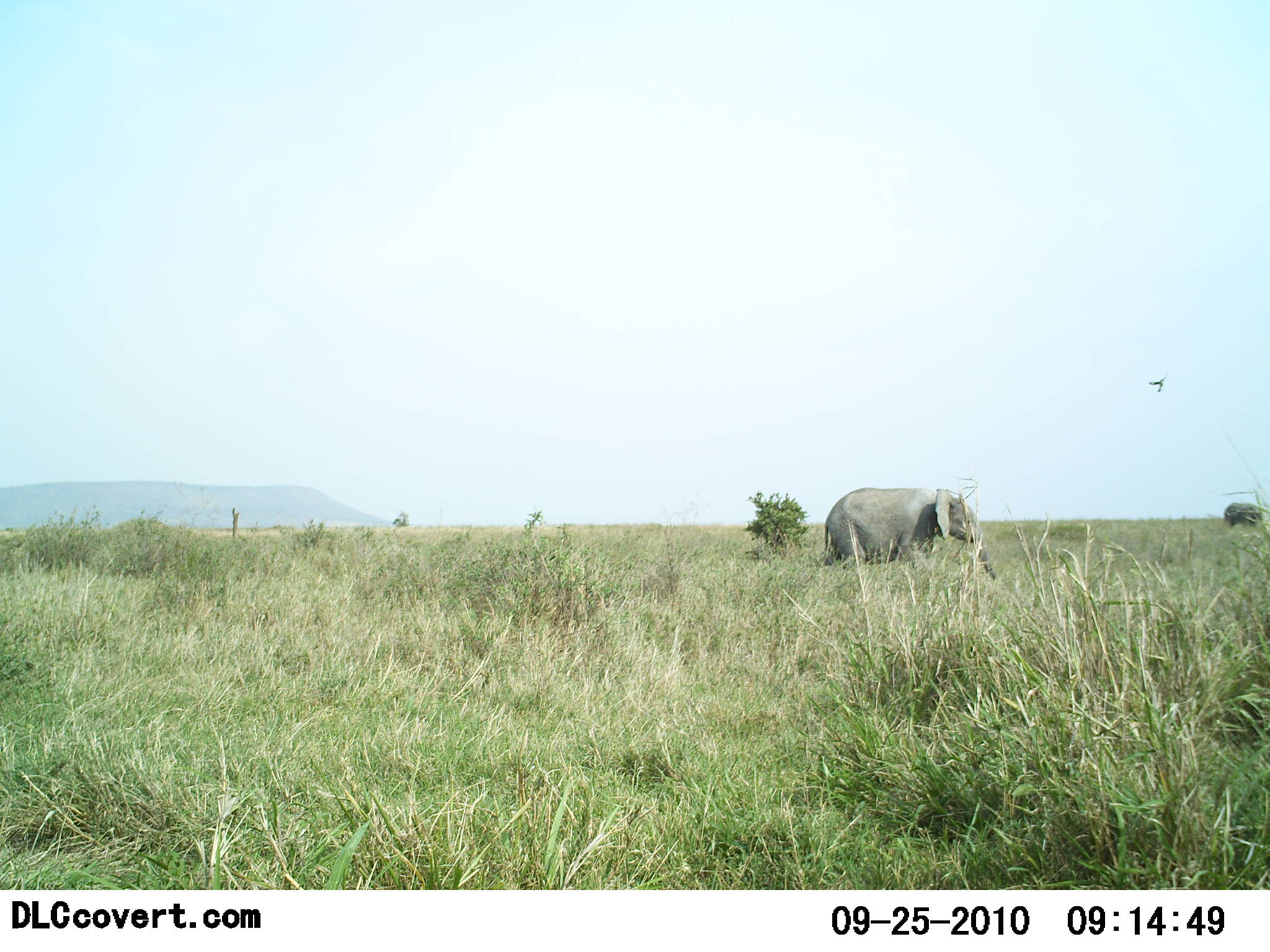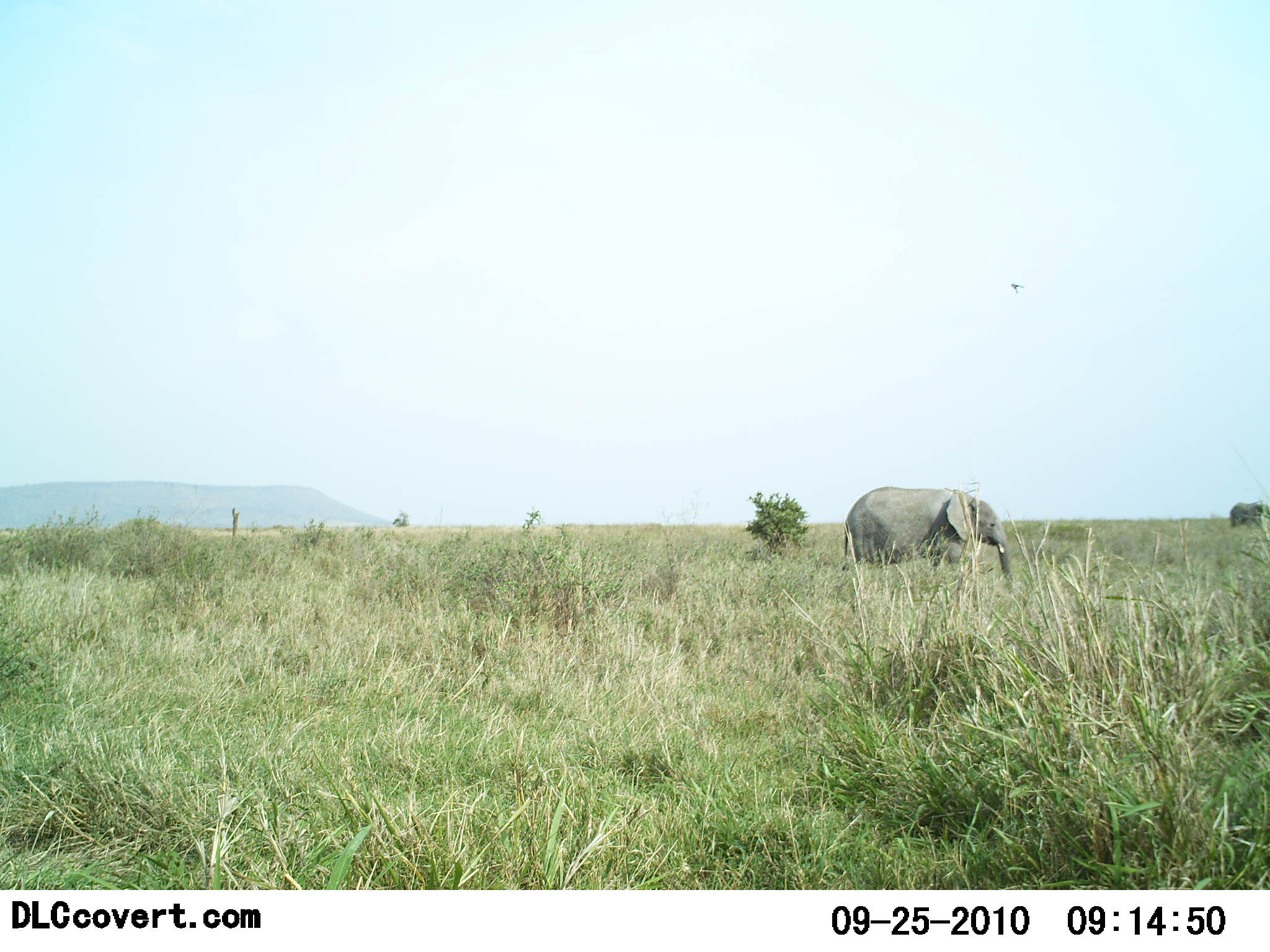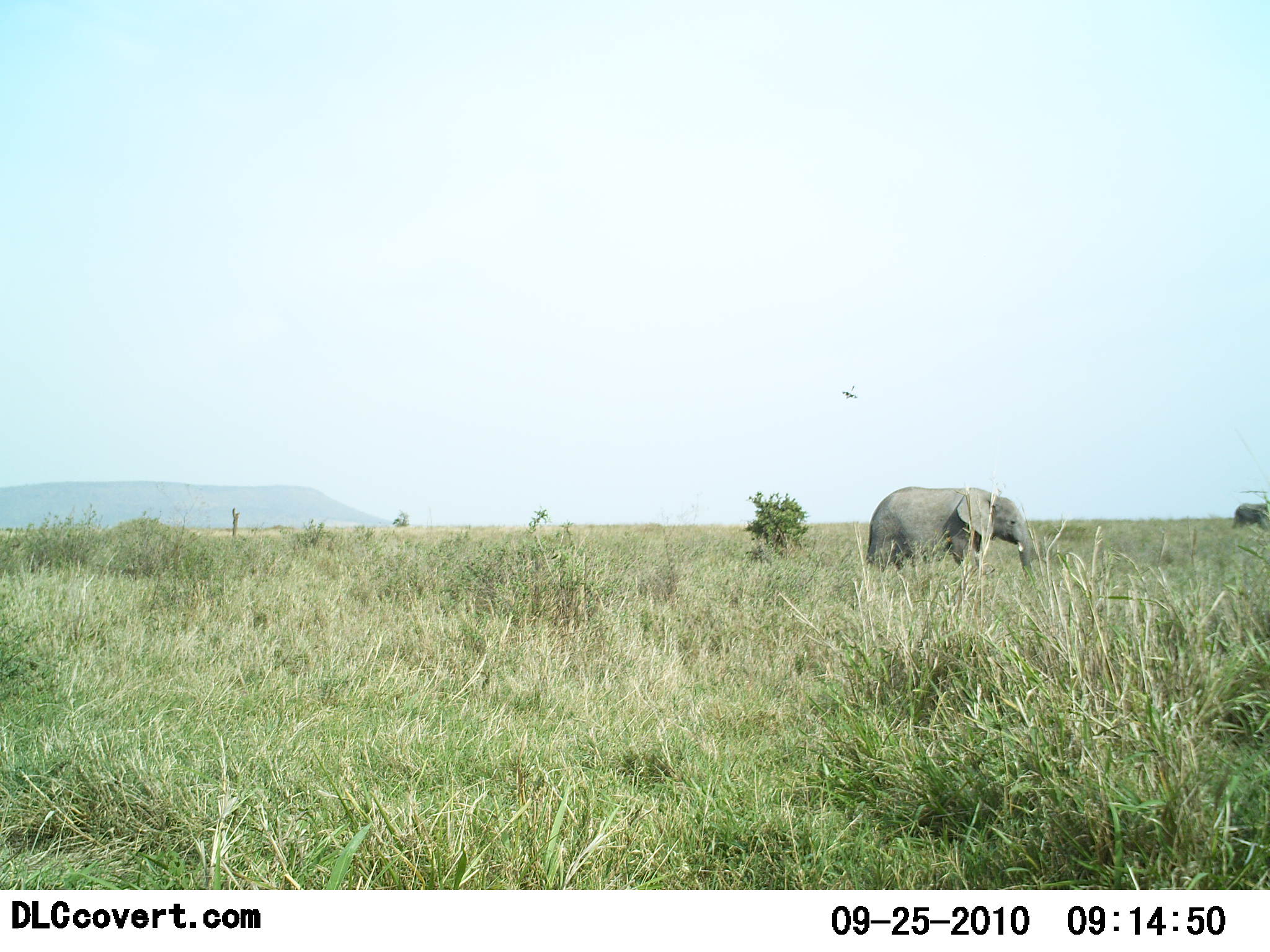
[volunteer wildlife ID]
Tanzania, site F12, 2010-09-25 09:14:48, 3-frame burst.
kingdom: Animalia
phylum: Chordata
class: Mammalia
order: Proboscidea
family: Elephantidae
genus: Loxodonta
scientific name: Loxodonta africana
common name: african bush elephant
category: elephant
Elephant (african bush elephant) (Loxodonta africana), count 2. Behavior (volunteer vote fractions): standing 14%, resting 5%, moving 82%, interacting 0%. Young present (vote fraction): 0%. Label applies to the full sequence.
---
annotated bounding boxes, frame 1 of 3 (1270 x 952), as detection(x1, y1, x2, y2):
animal: detection(823, 487, 997, 584); detection(1221, 502, 1264, 526)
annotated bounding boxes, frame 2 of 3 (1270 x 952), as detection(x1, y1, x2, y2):
animal: detection(839, 486, 1013, 588); detection(1229, 503, 1269, 530)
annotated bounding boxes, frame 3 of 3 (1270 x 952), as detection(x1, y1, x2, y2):
animal: detection(867, 486, 1035, 581); detection(1232, 502, 1270, 531)